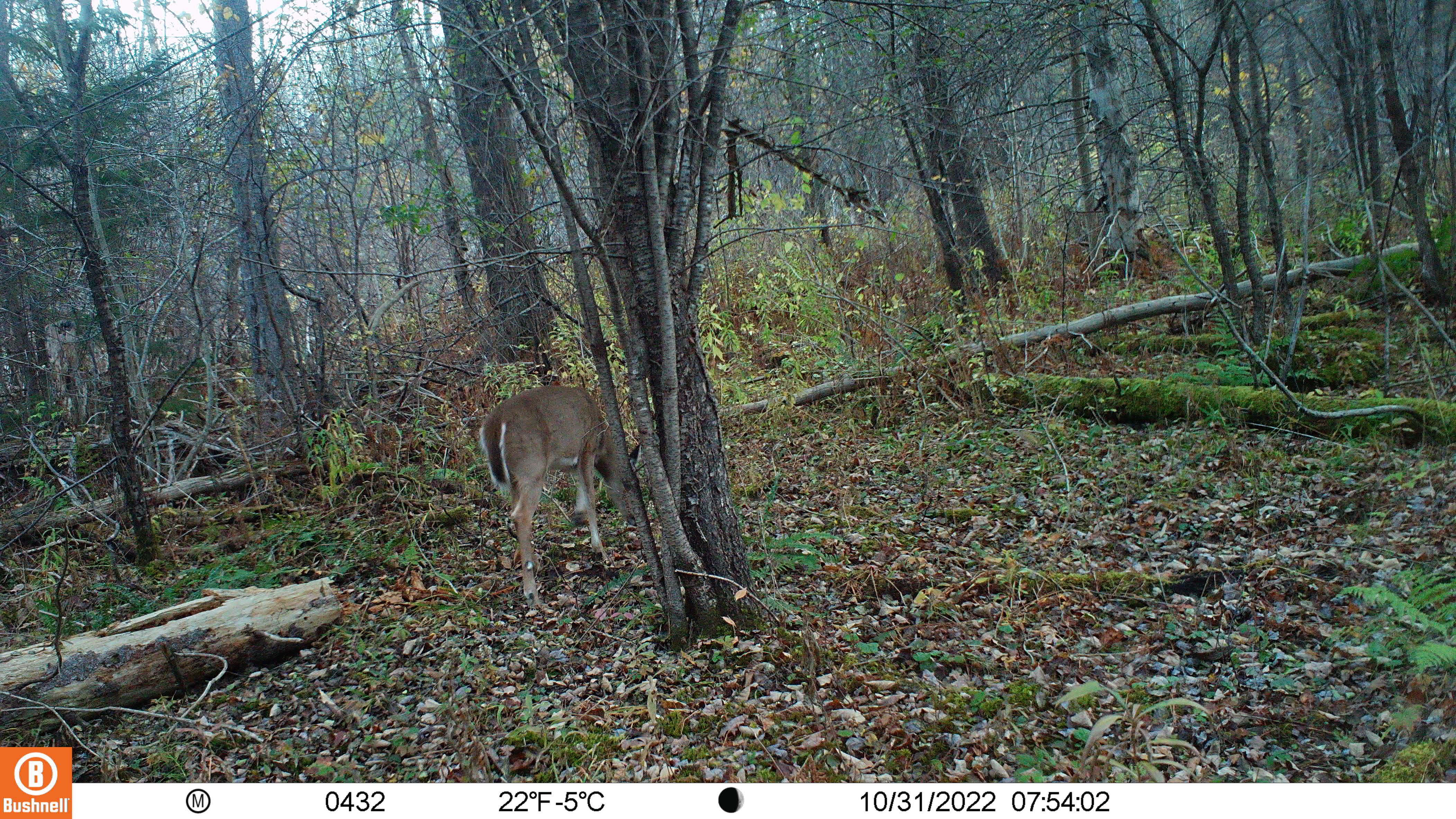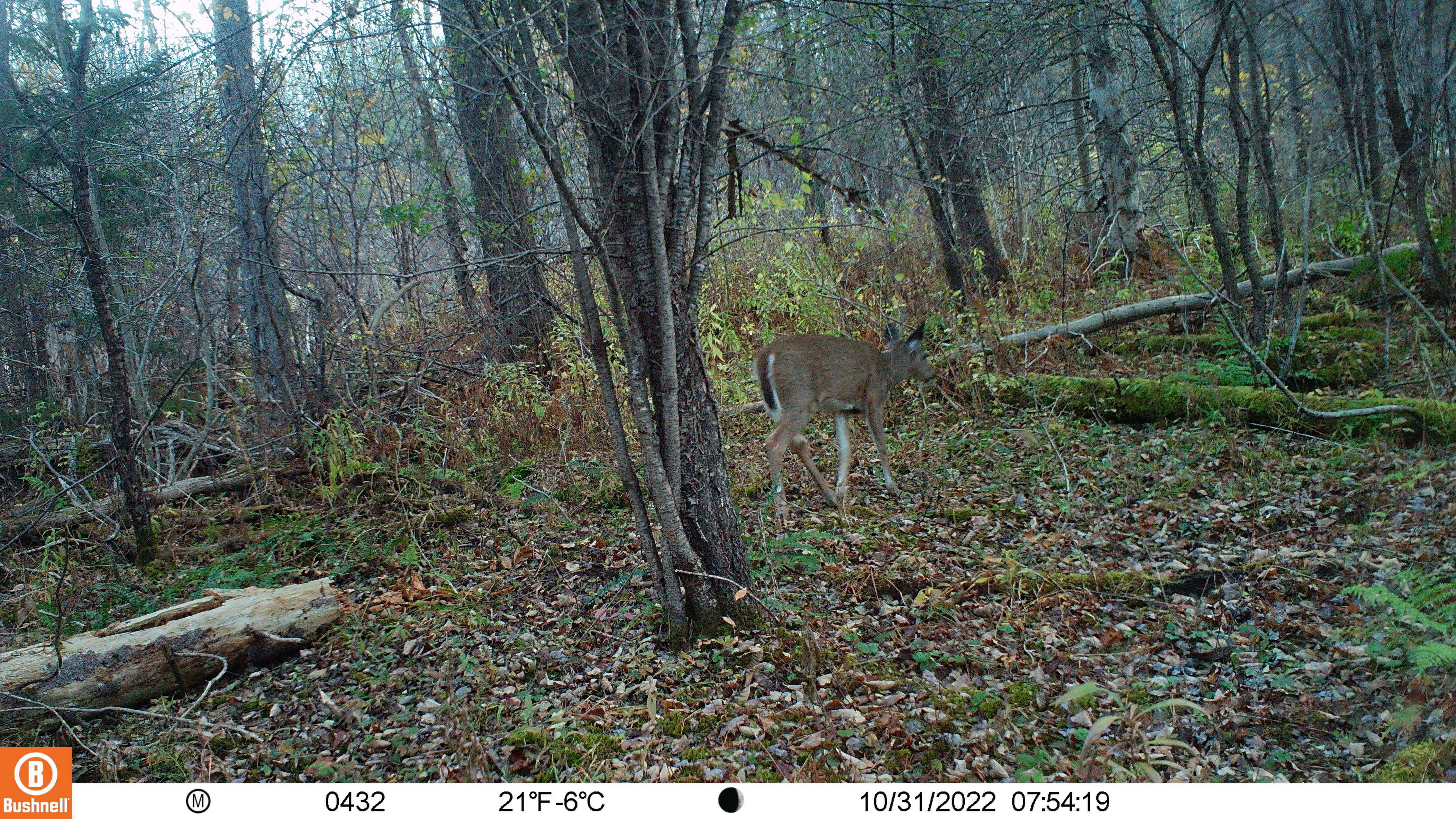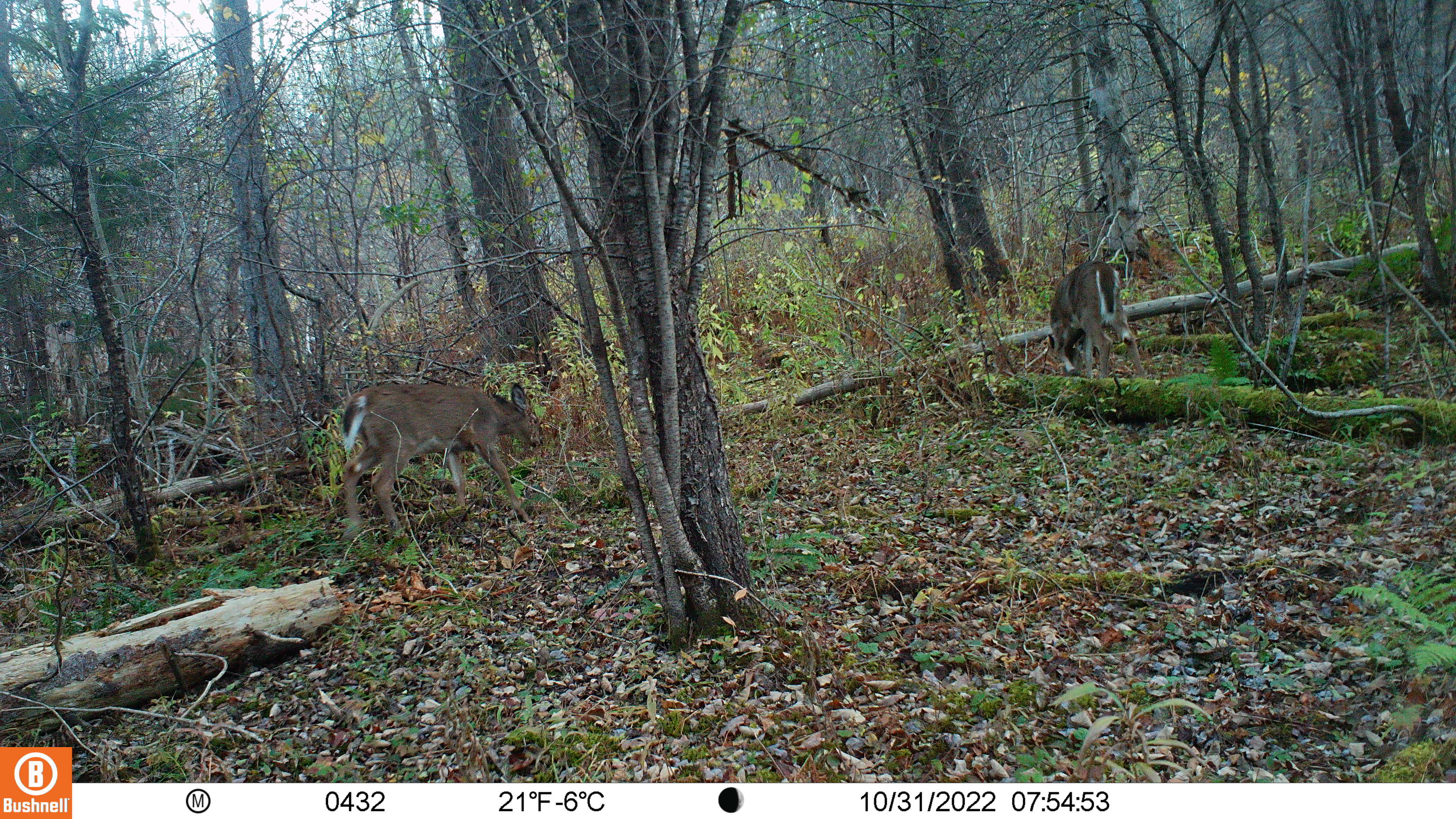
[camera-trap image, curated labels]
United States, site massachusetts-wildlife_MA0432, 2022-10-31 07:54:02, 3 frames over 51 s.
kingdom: Animalia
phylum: Chordata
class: Mammalia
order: Artiodactyla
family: Cervidae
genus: Odocoileus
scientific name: Odocoileus virginianus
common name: white-tailed deer